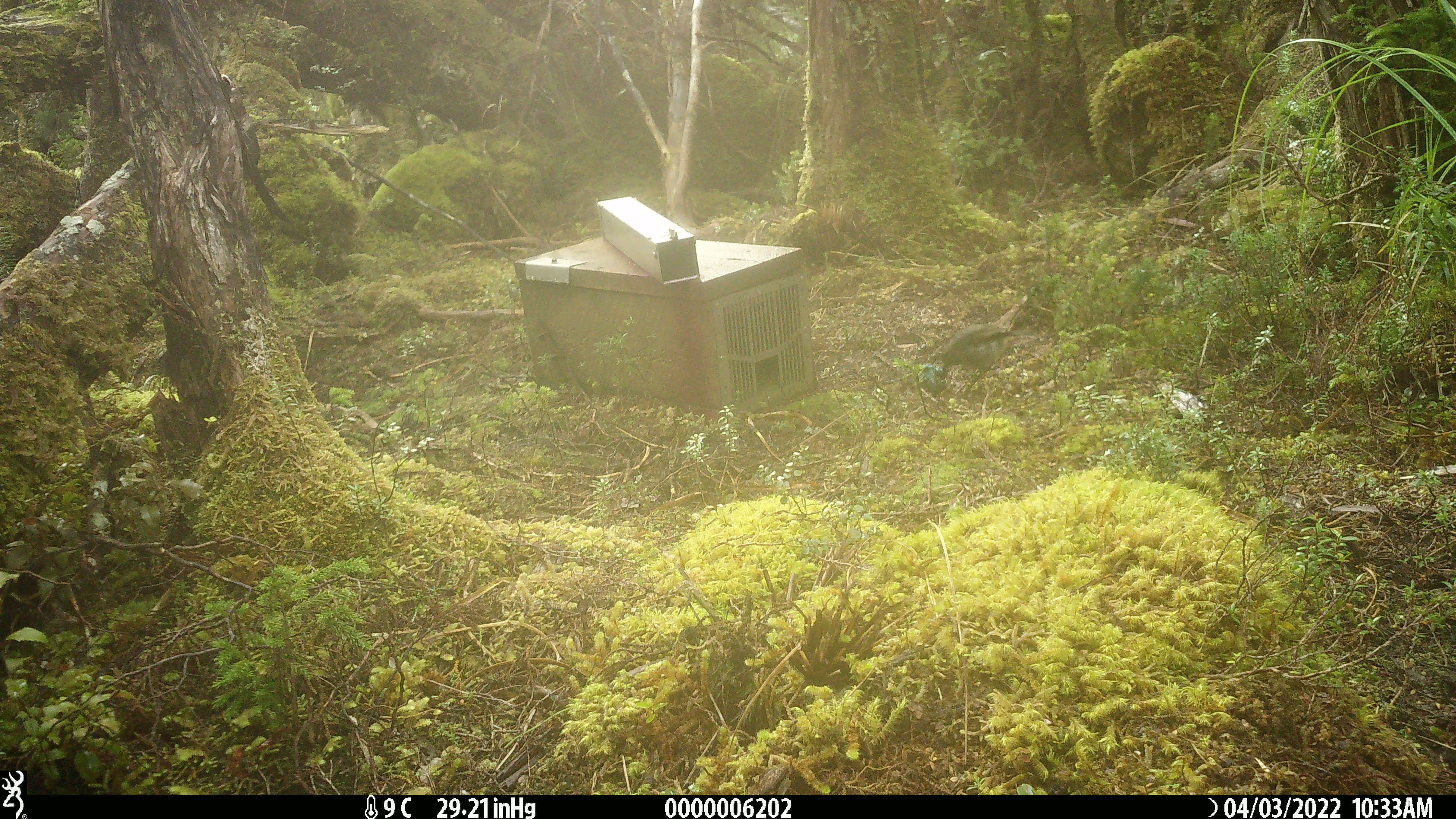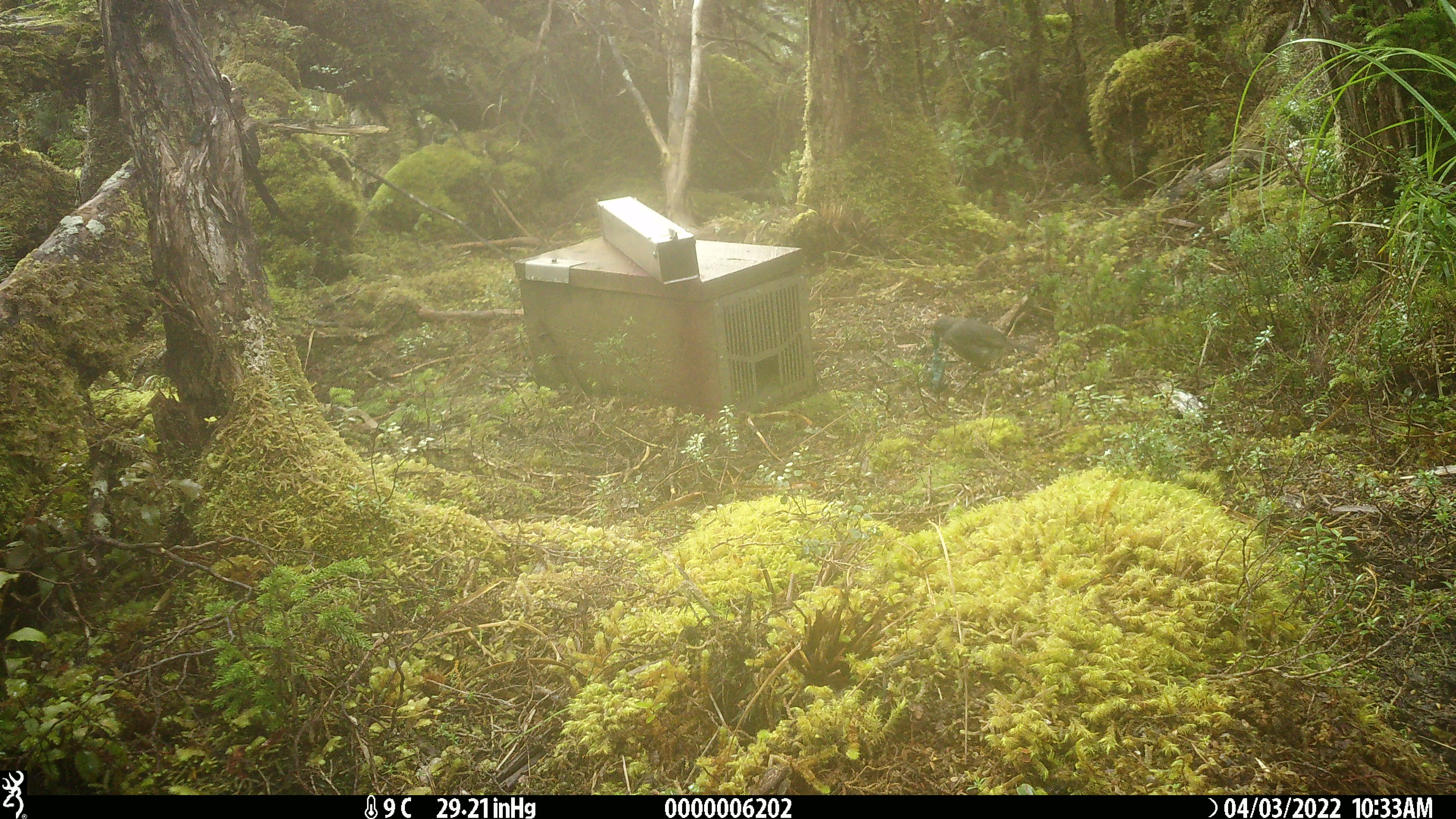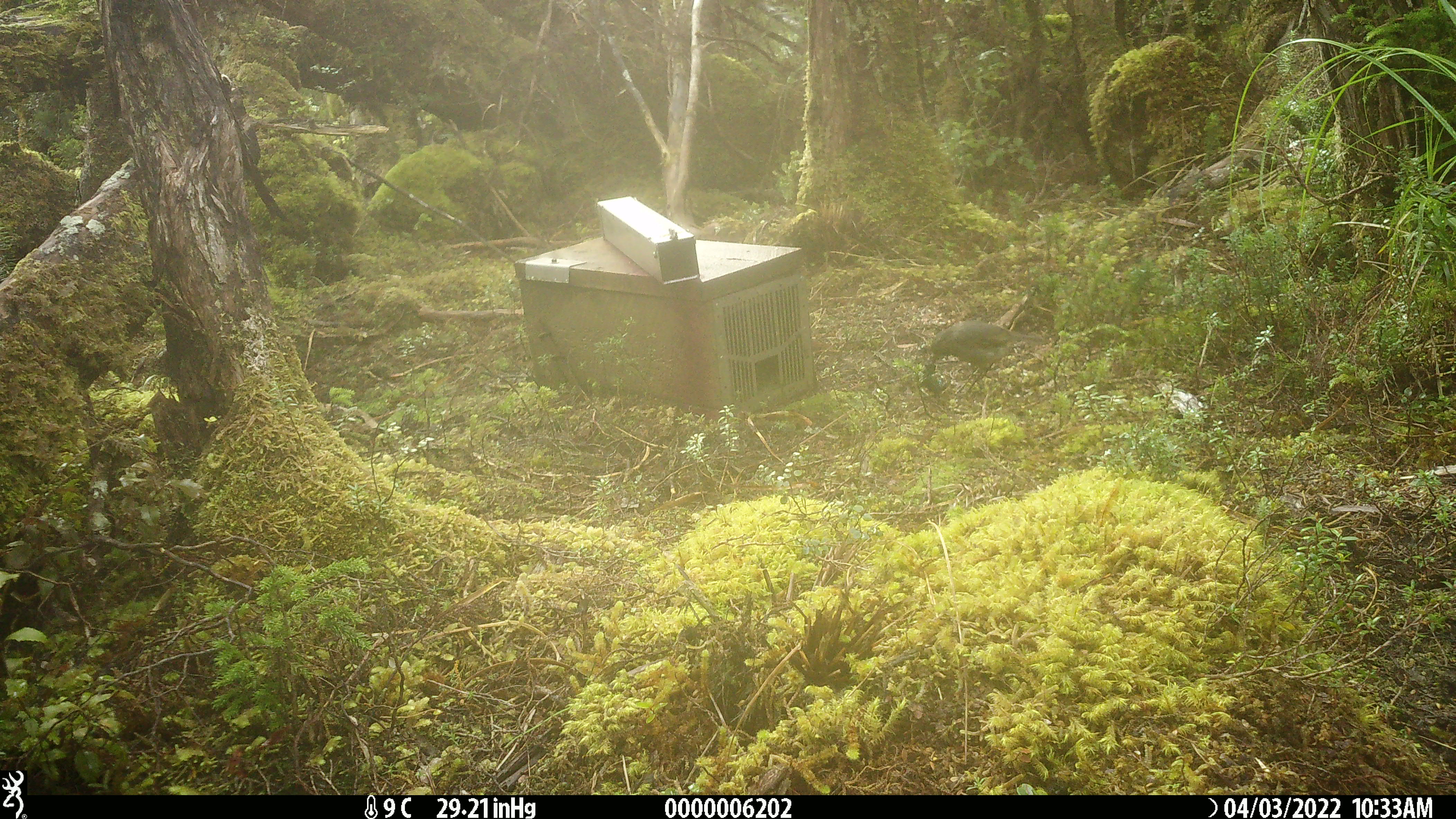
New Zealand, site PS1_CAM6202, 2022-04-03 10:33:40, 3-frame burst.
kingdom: Animalia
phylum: Chordata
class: Aves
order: Passeriformes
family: Petroicidae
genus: Petroica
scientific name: Petroica australis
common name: new zealand robin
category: robin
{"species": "robin (new zealand robin) (Petroica australis)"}